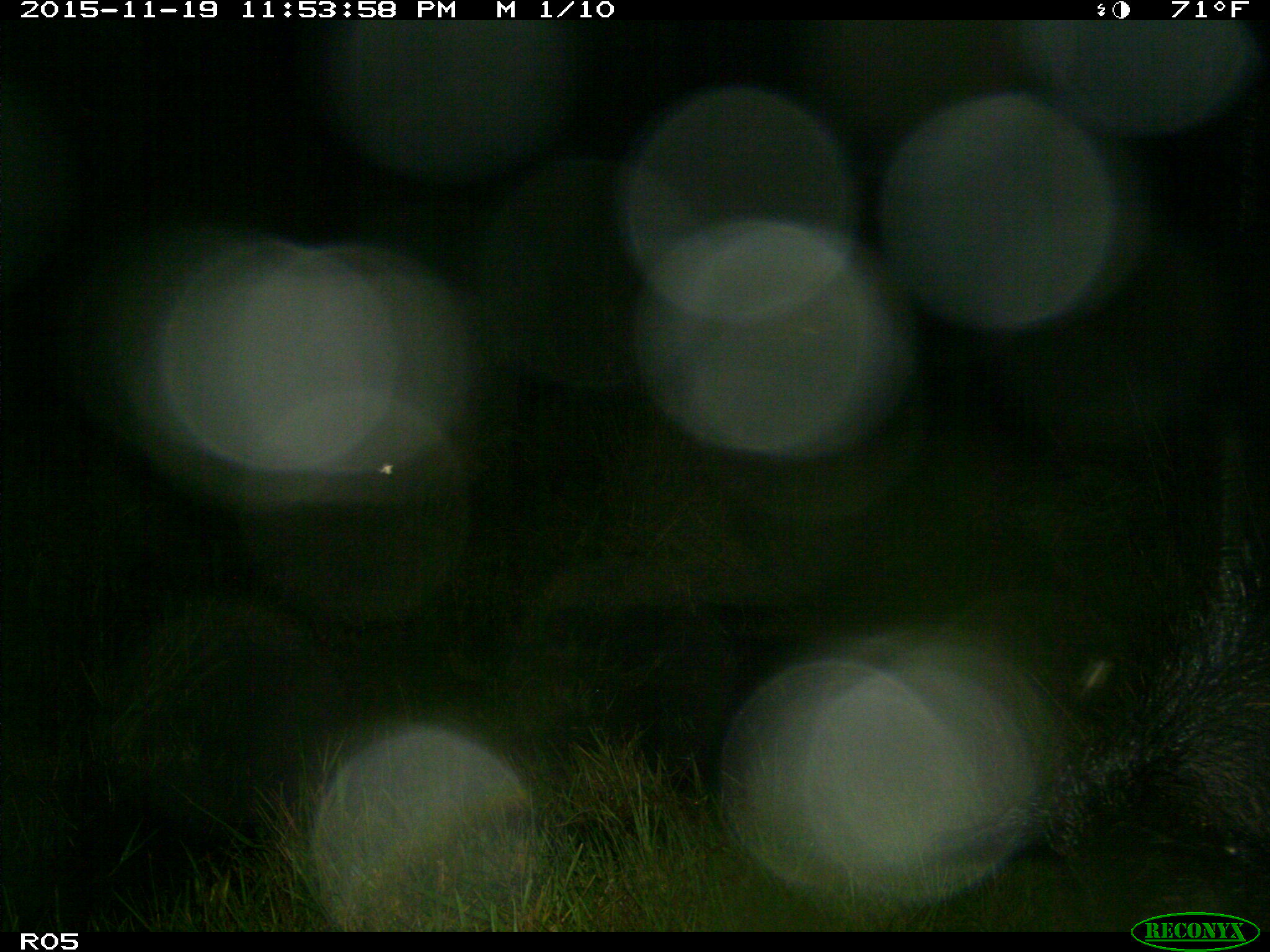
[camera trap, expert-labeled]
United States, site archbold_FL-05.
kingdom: Animalia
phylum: Chordata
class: Mammalia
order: Artiodactyla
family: Suidae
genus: Sus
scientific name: Sus scrofa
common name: wild boar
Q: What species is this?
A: Sus scrofa (wild boar).